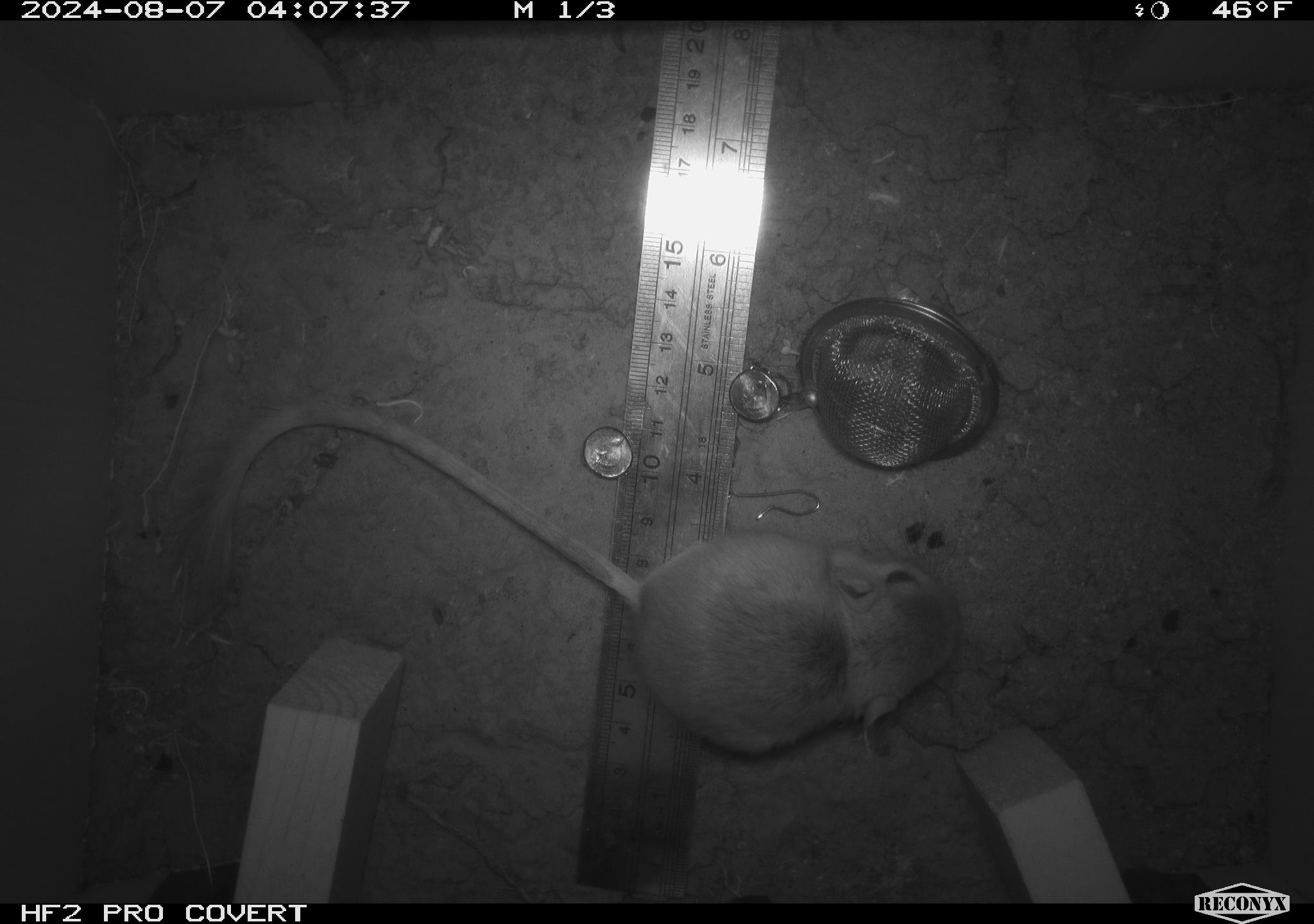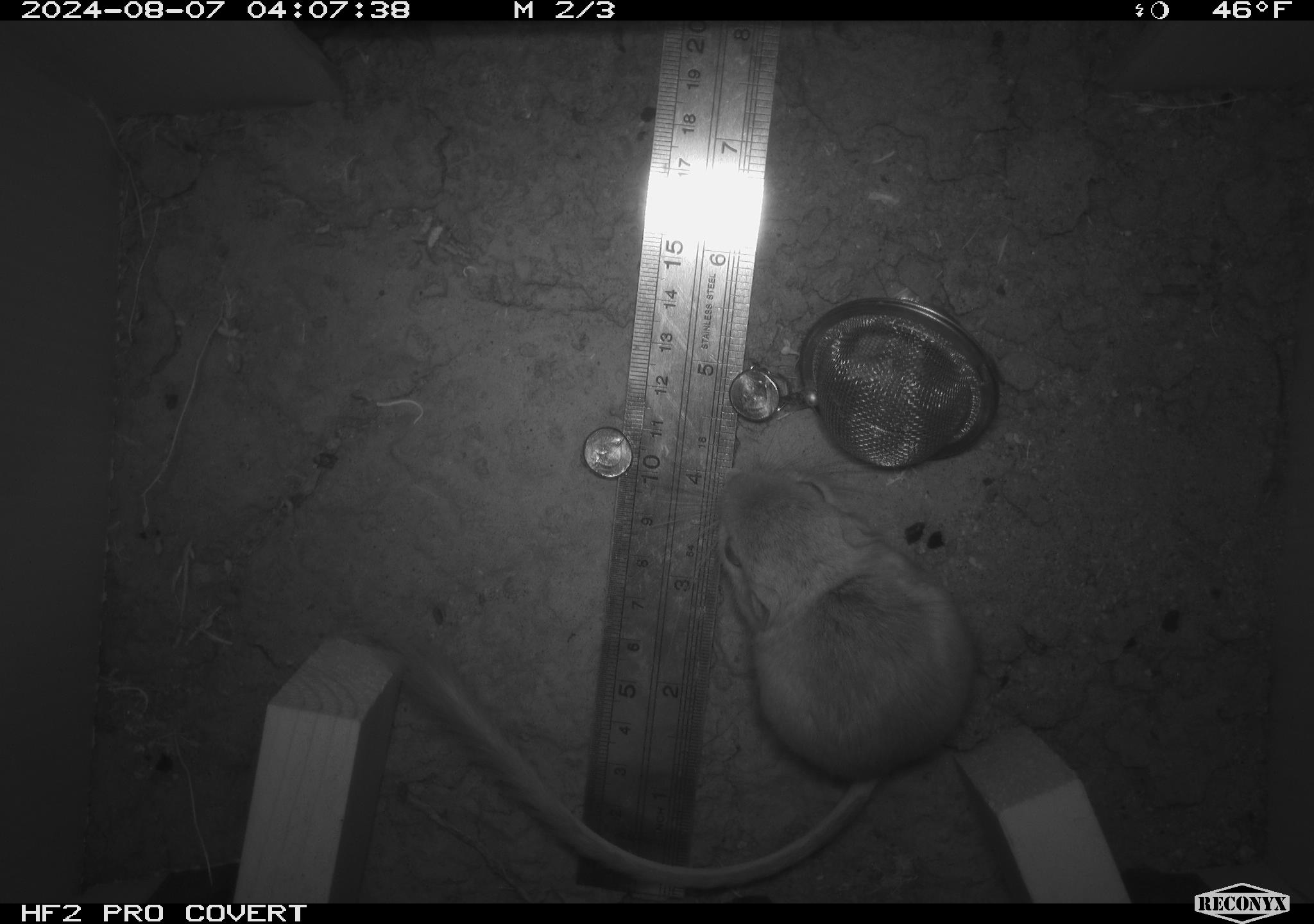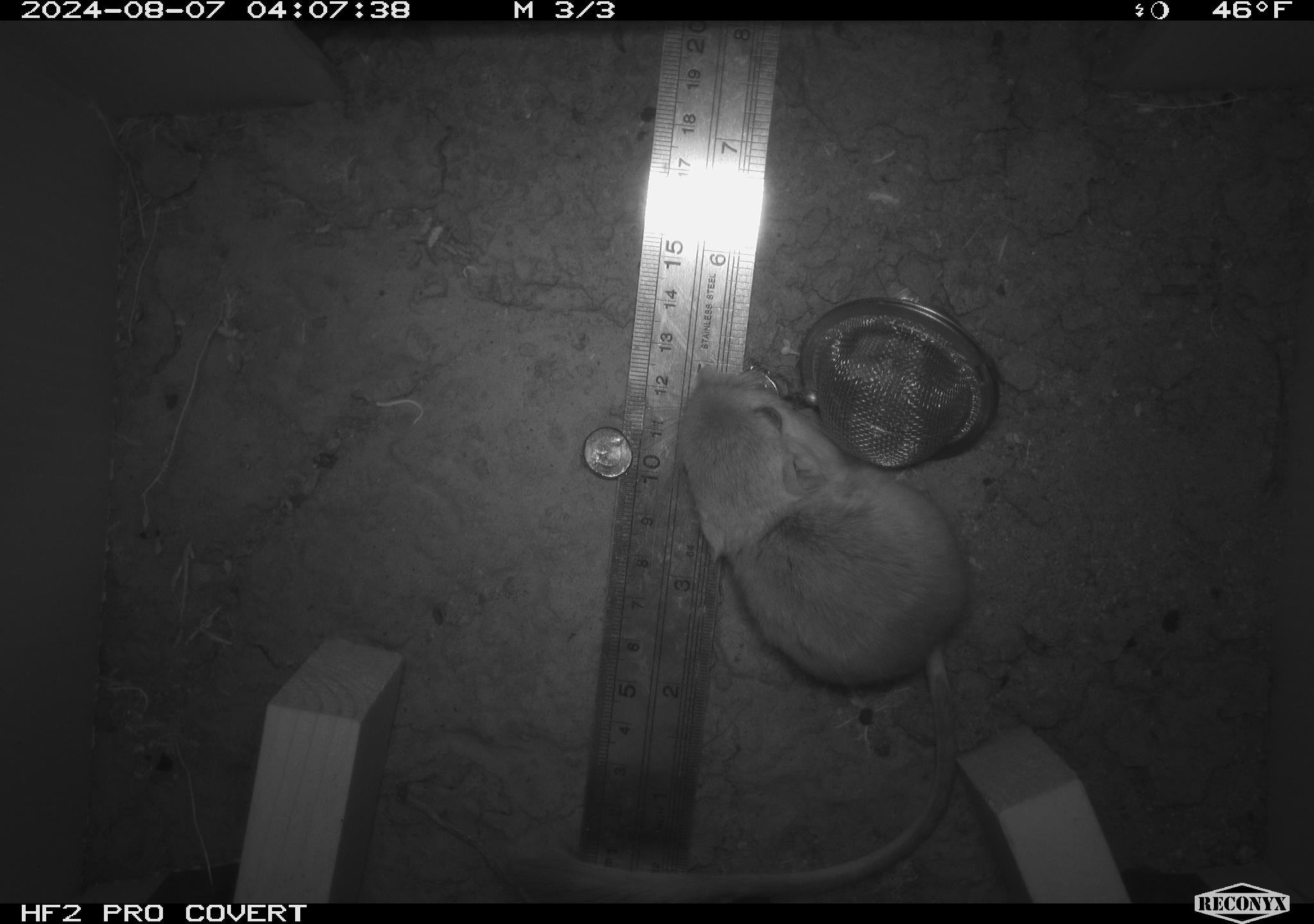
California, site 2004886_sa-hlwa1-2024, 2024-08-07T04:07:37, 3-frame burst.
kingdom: Animalia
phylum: Chordata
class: Mammalia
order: Rodentia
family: Heteromyidae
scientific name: Heteromyidae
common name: kangaroo rats and pocket mice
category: heteromyidae family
Heteromyidae family (kangaroo rats and pocket mice) (Heteromyidae).